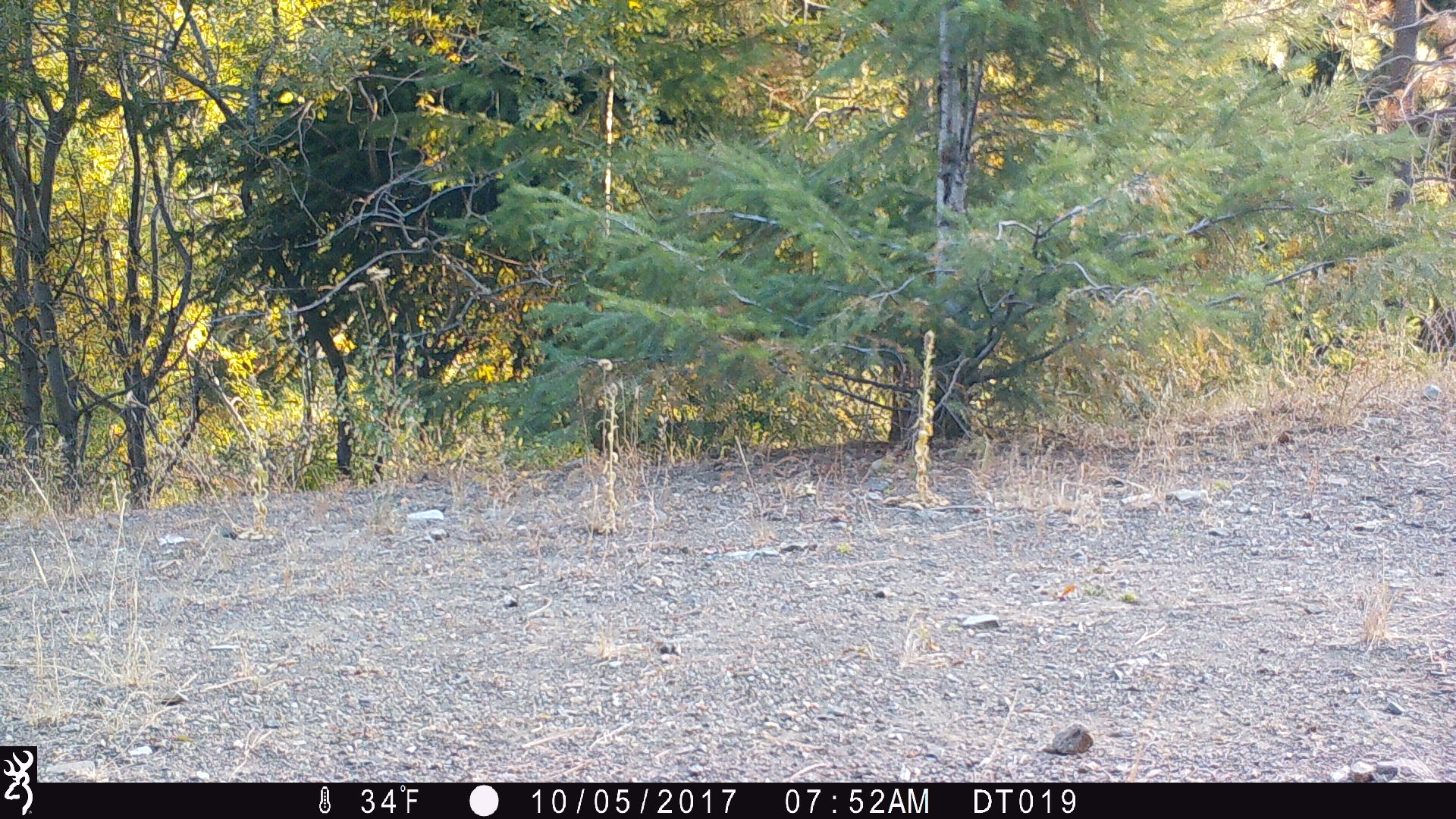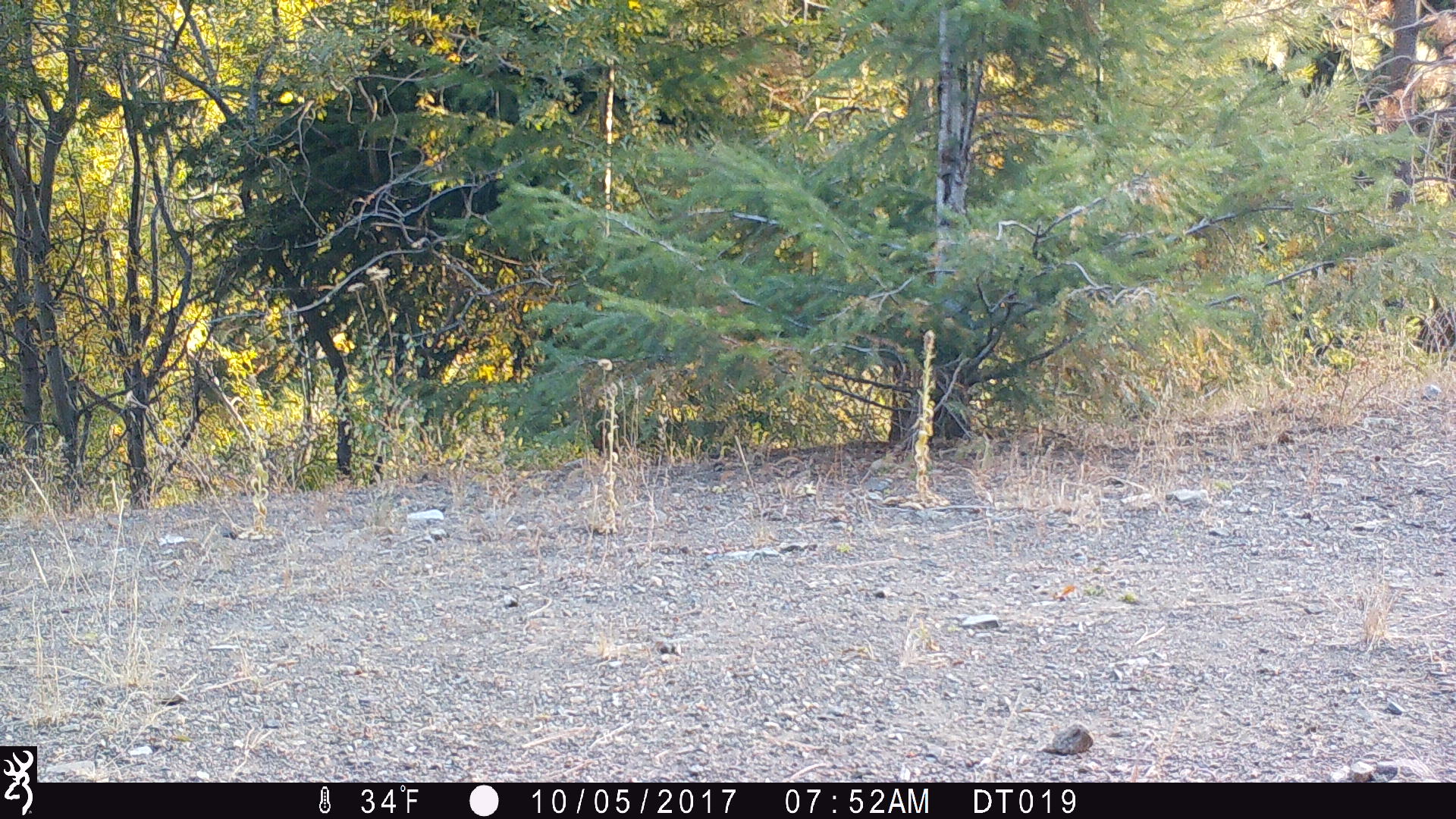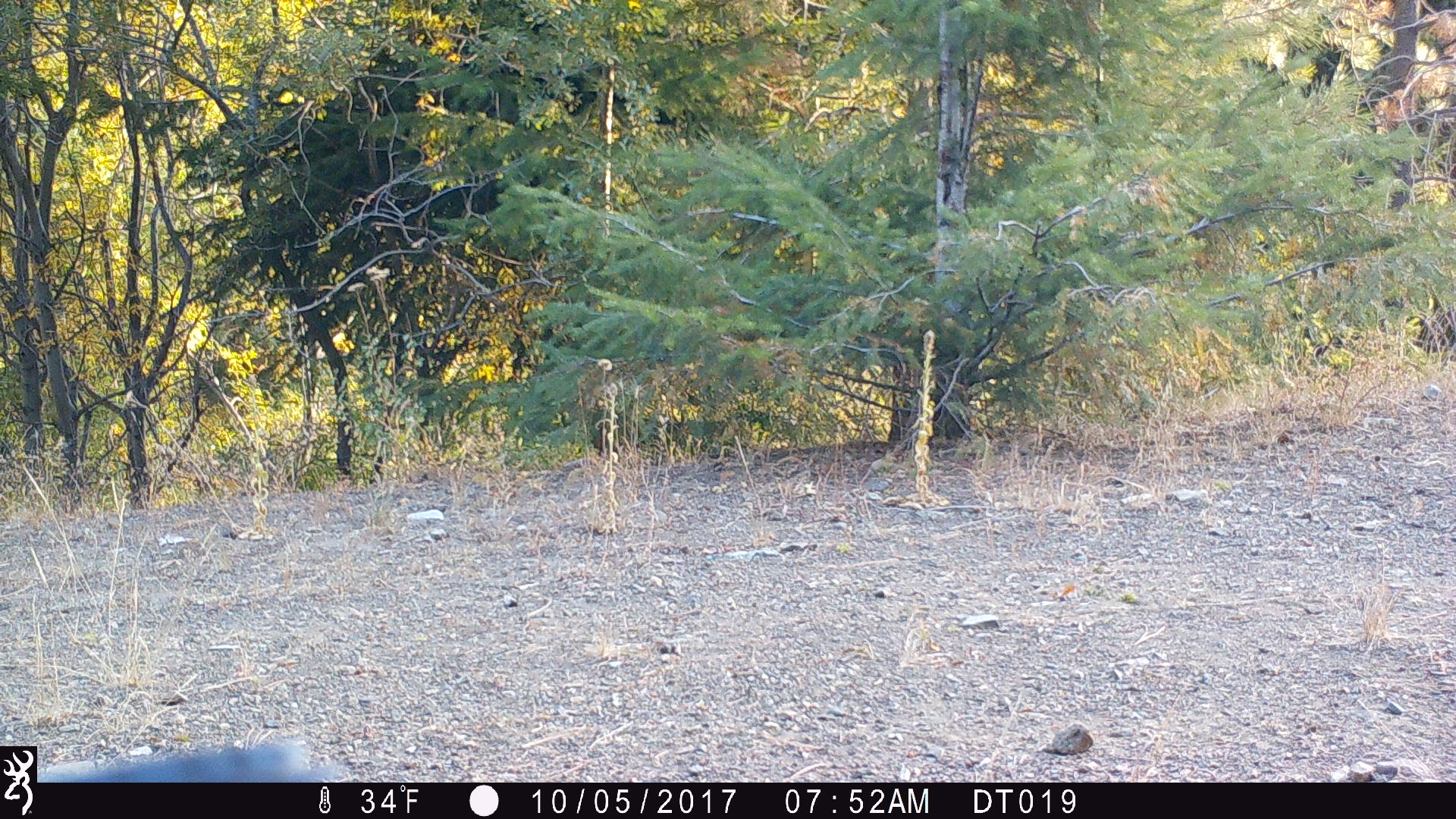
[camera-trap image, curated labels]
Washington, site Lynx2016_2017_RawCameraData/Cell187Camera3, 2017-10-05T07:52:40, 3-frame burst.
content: unidentified animal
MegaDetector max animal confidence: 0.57